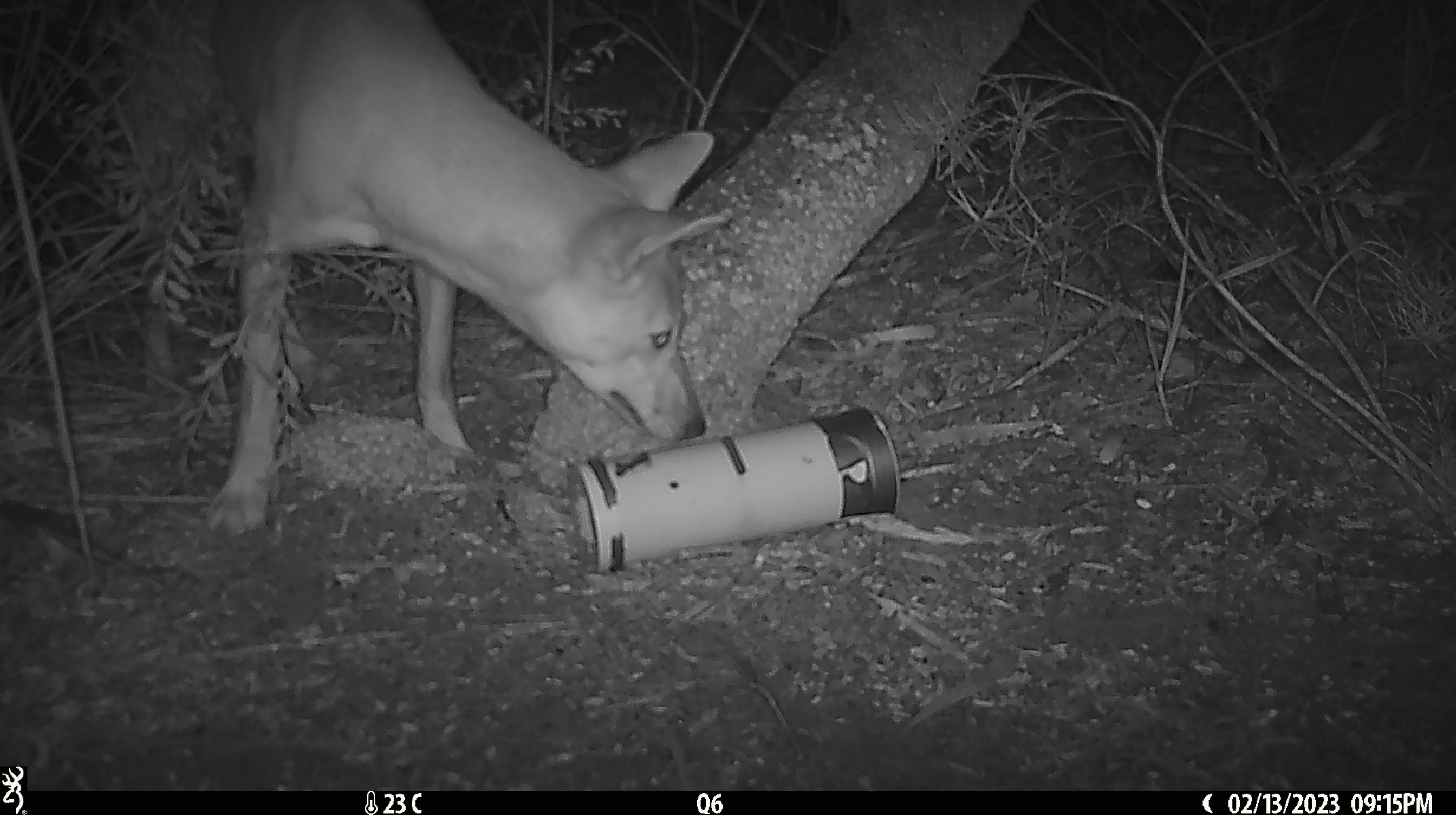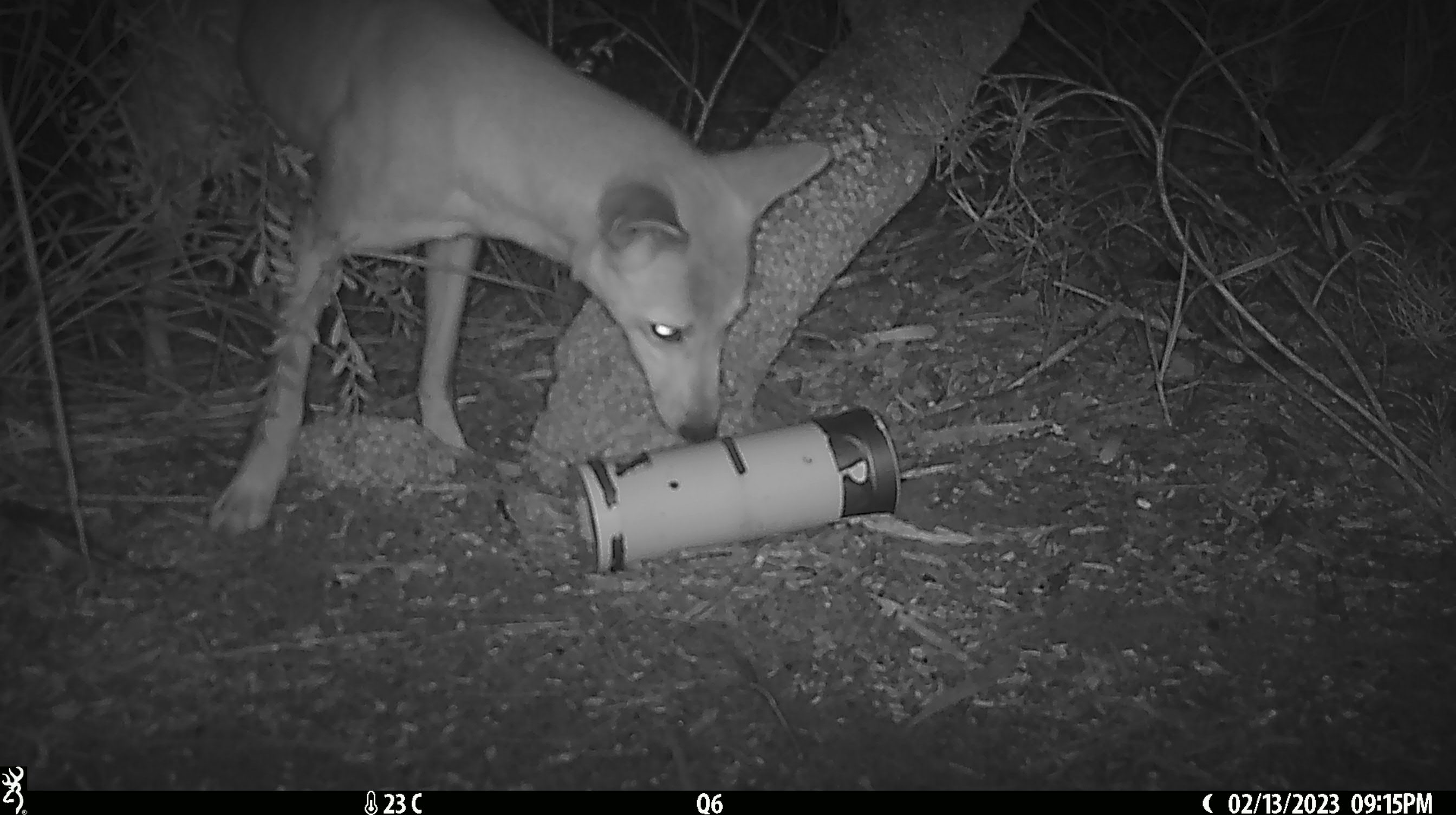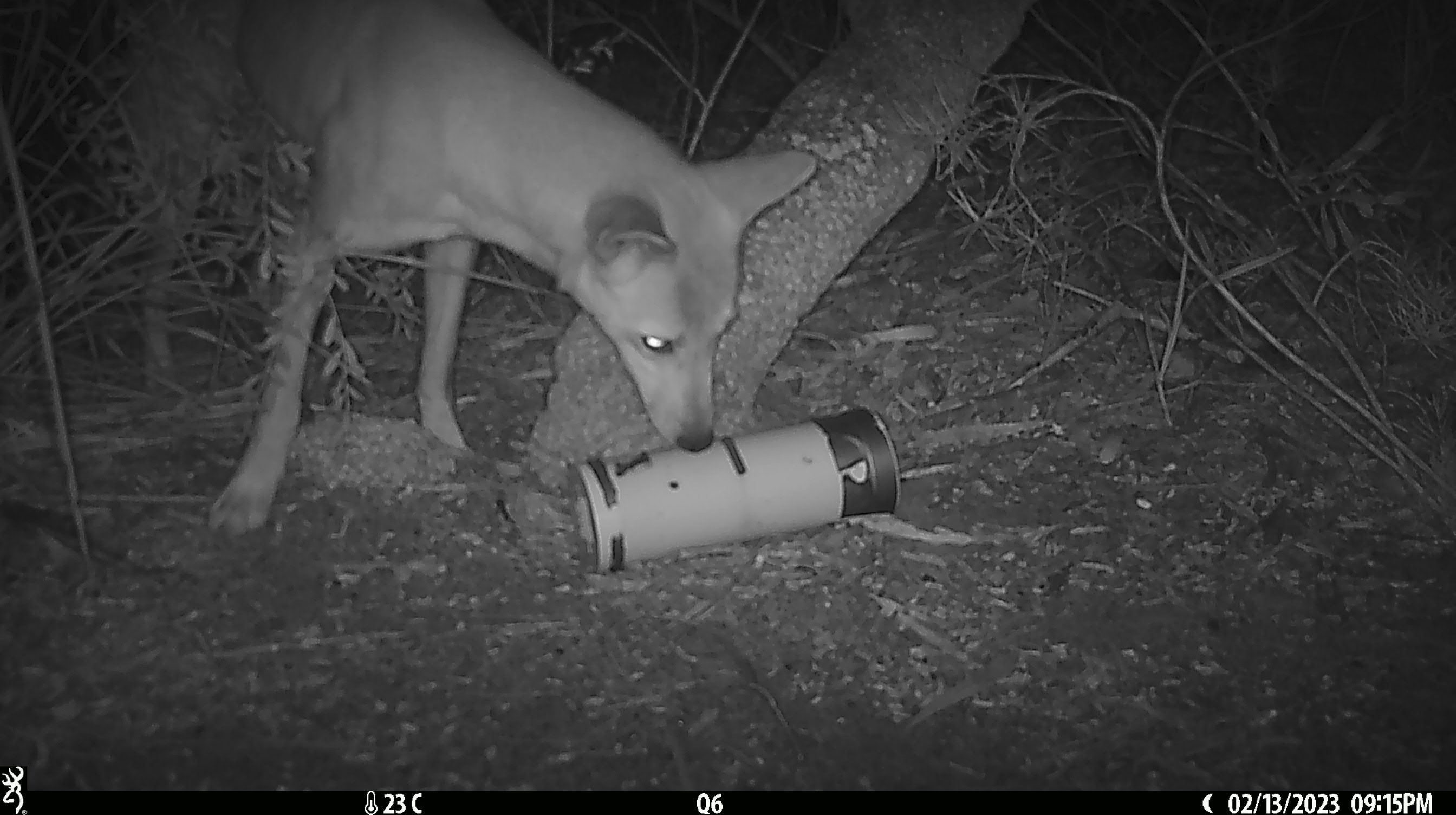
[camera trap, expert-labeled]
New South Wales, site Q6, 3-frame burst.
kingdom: Animalia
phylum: Chordata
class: Mammalia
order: Carnivora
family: Canidae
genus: Canis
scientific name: Canis familiaris dingo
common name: dingo